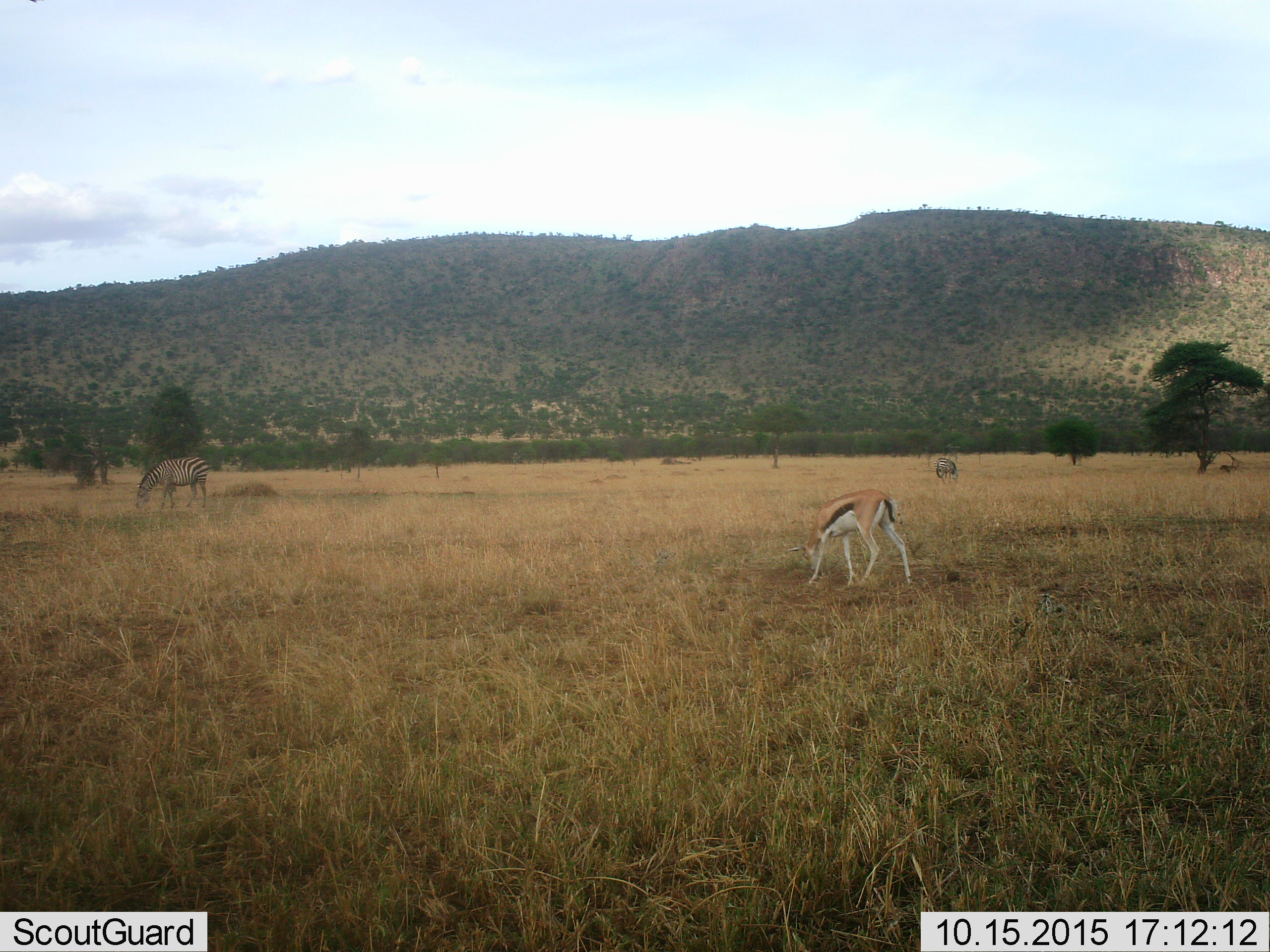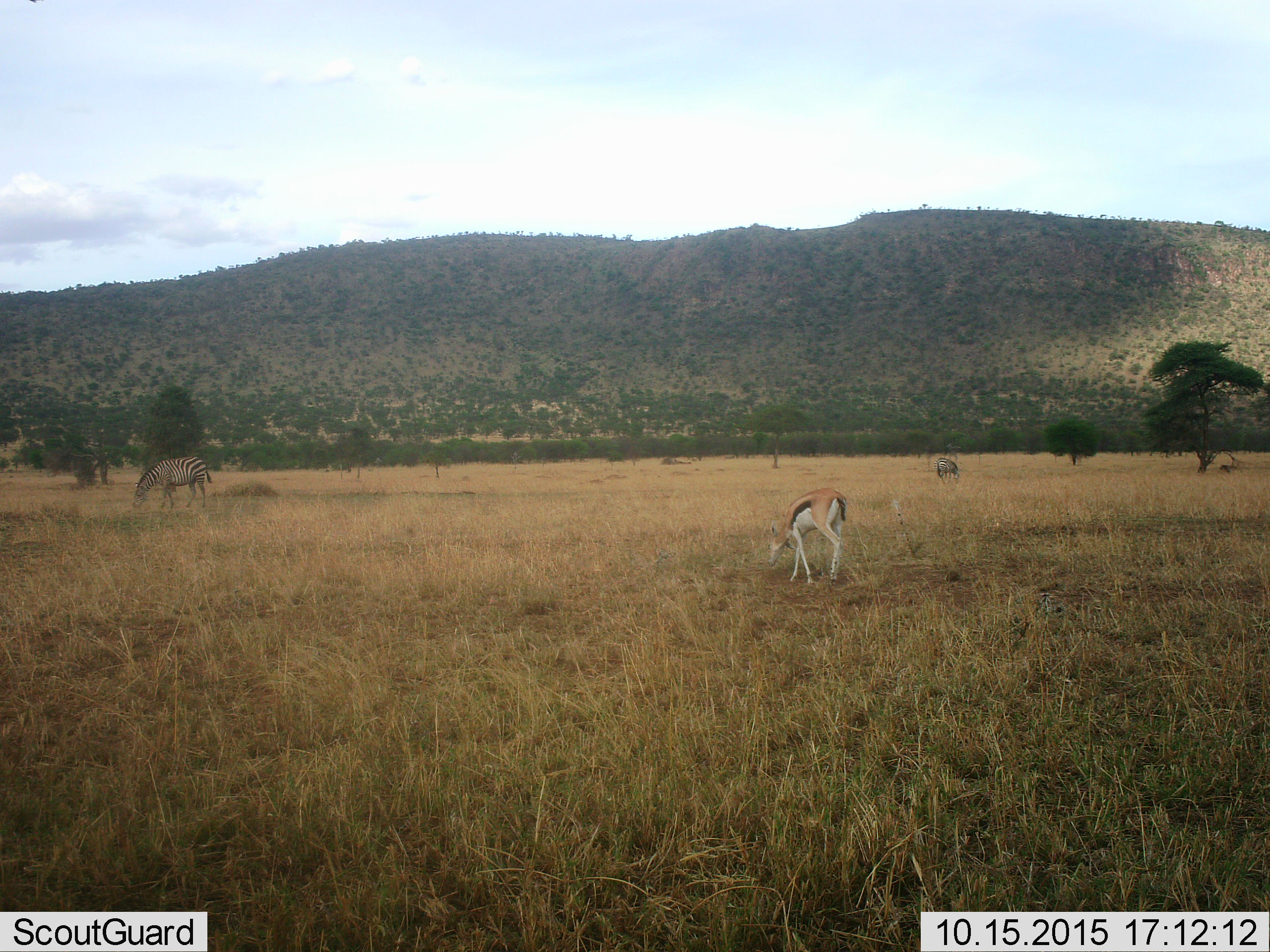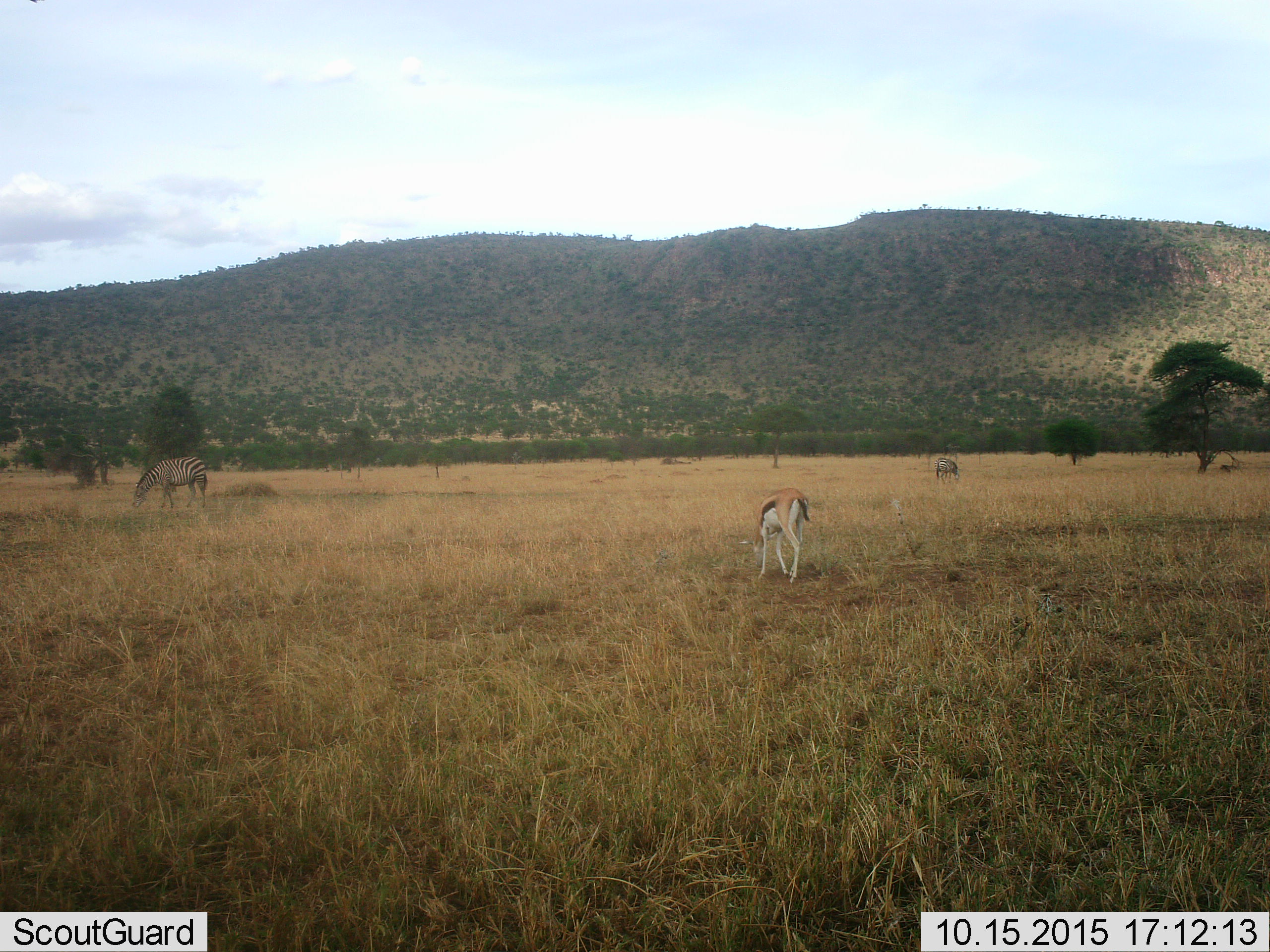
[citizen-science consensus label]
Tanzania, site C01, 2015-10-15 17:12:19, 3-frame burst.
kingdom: Animalia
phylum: Chordata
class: Mammalia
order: Artiodactyla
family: Bovidae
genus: Eudorcas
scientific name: Eudorcas thomsonii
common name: thomson's gazelle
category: gazellethomsons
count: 1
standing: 18%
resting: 0%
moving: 29%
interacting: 0%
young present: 12%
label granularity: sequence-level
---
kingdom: Animalia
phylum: Chordata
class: Mammalia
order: Perissodactyla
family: Equidae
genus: Equus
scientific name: Equus quagga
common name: plains zebra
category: zebra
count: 2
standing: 25%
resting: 0%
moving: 0%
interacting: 0%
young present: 0%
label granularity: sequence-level